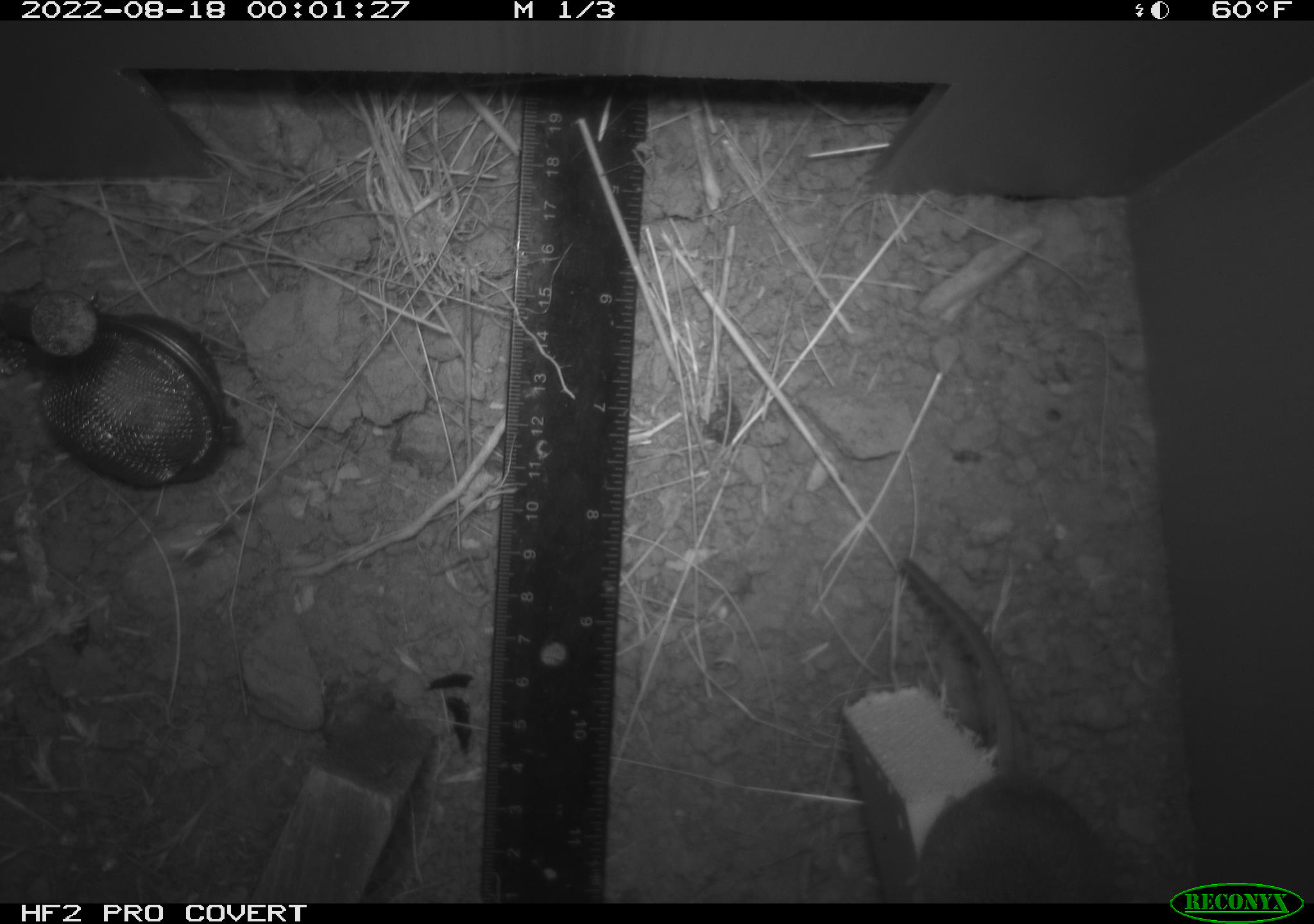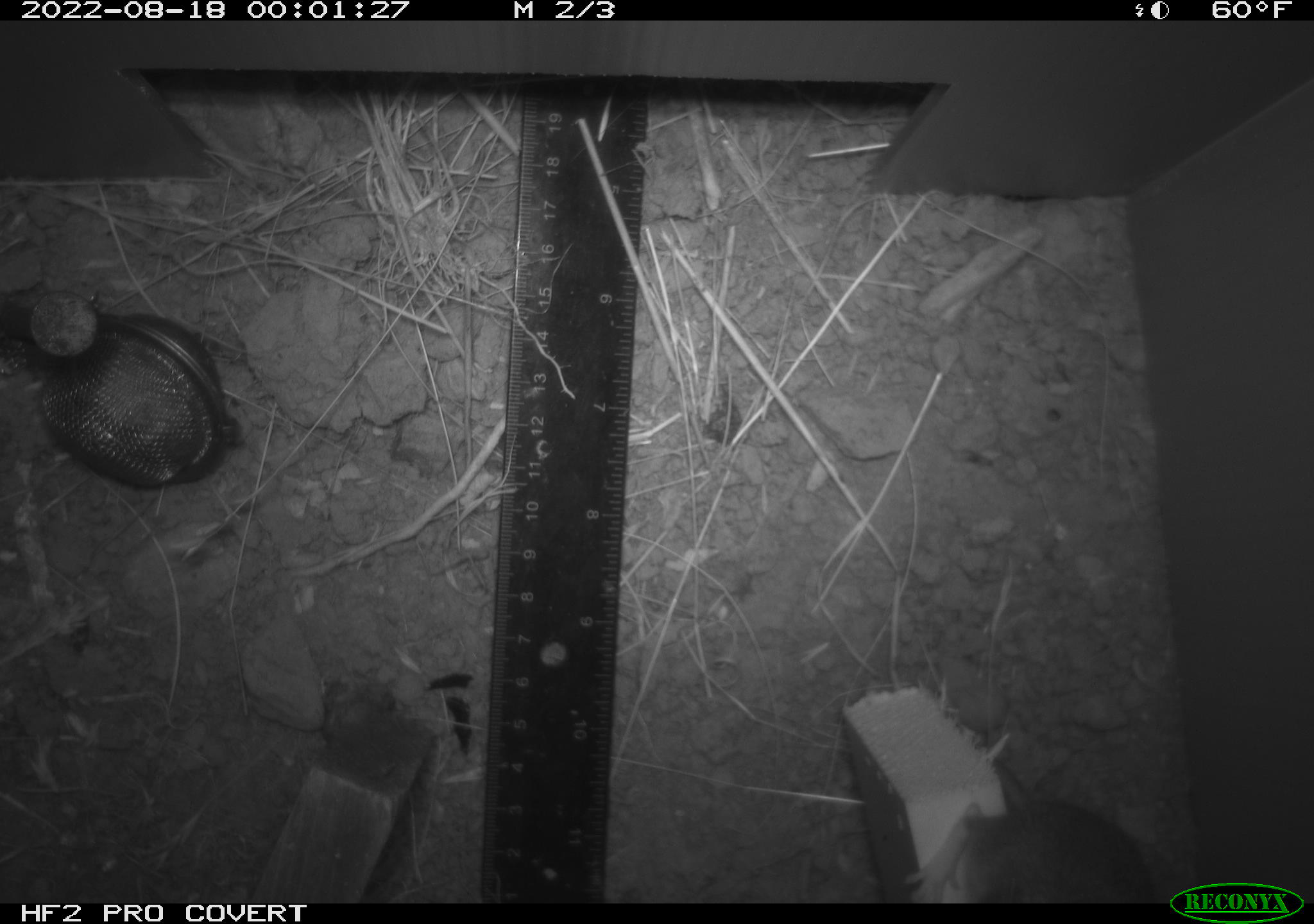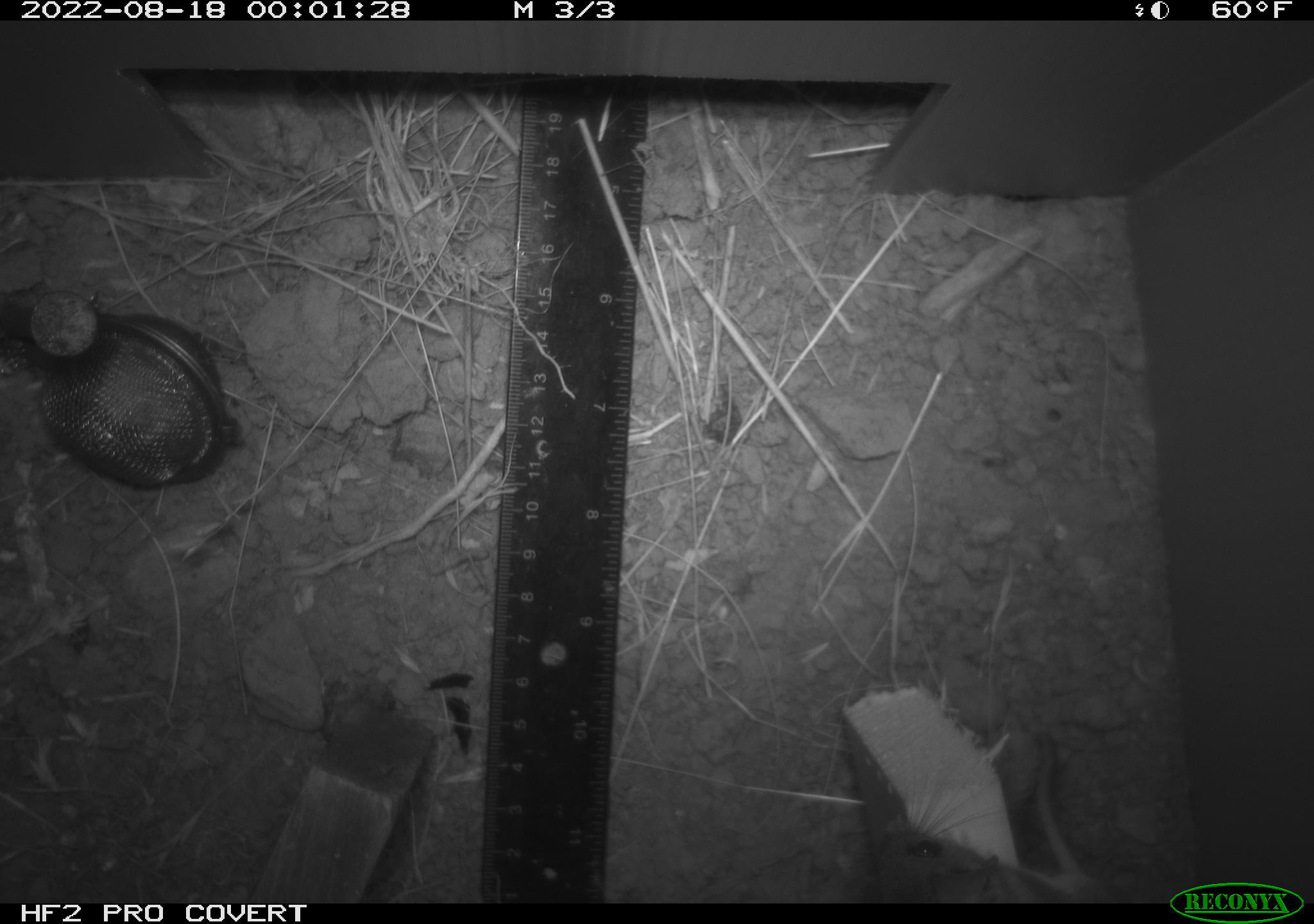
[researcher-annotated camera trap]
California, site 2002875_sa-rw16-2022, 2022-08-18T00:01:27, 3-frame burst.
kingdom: Animalia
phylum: Chordata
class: Mammalia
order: Rodentia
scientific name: Rodentia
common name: mouse species